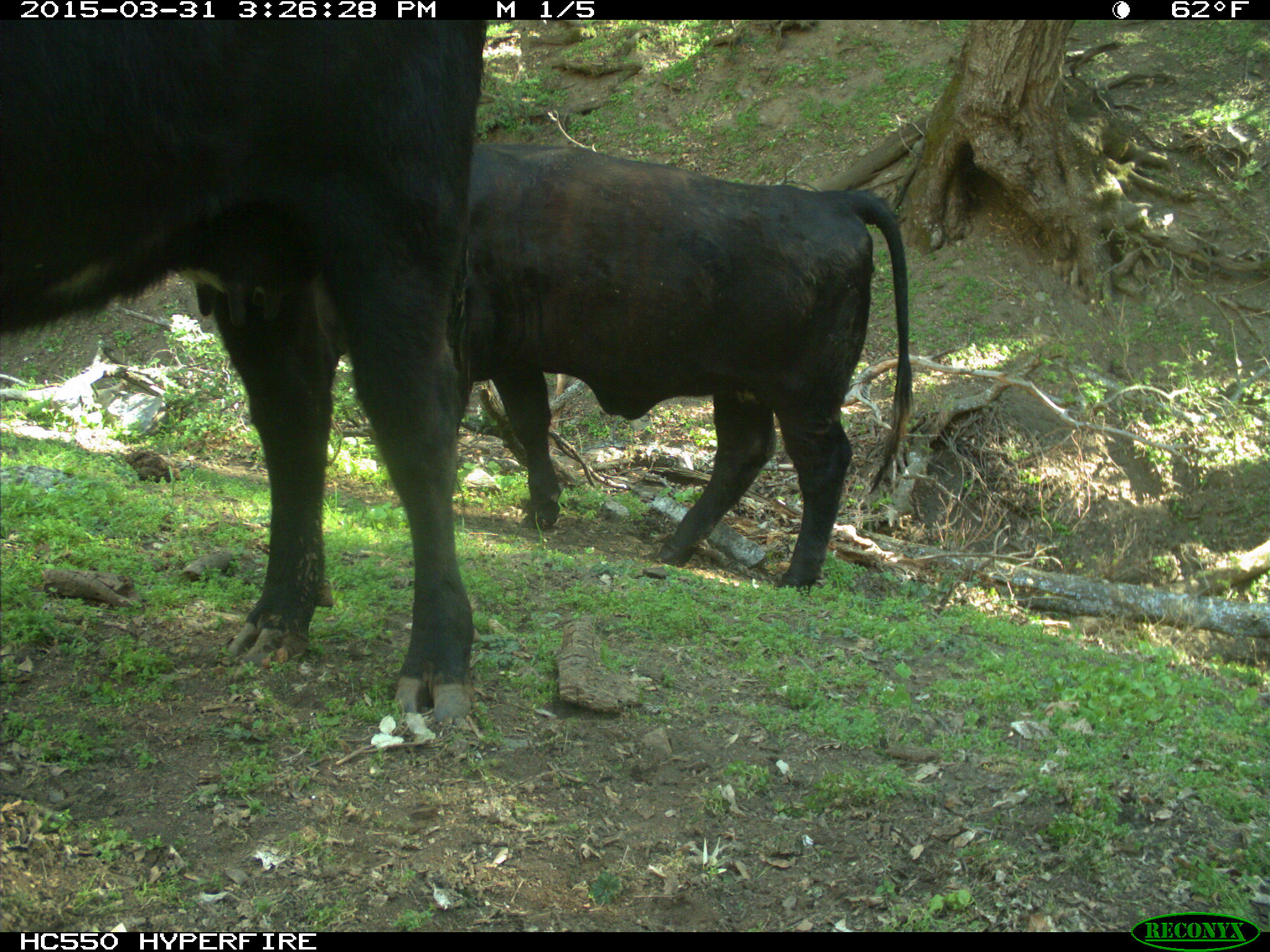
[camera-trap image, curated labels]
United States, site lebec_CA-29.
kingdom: Animalia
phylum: Chordata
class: Mammalia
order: Artiodactyla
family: Bovidae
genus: Bos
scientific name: Bos taurus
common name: domestic cow